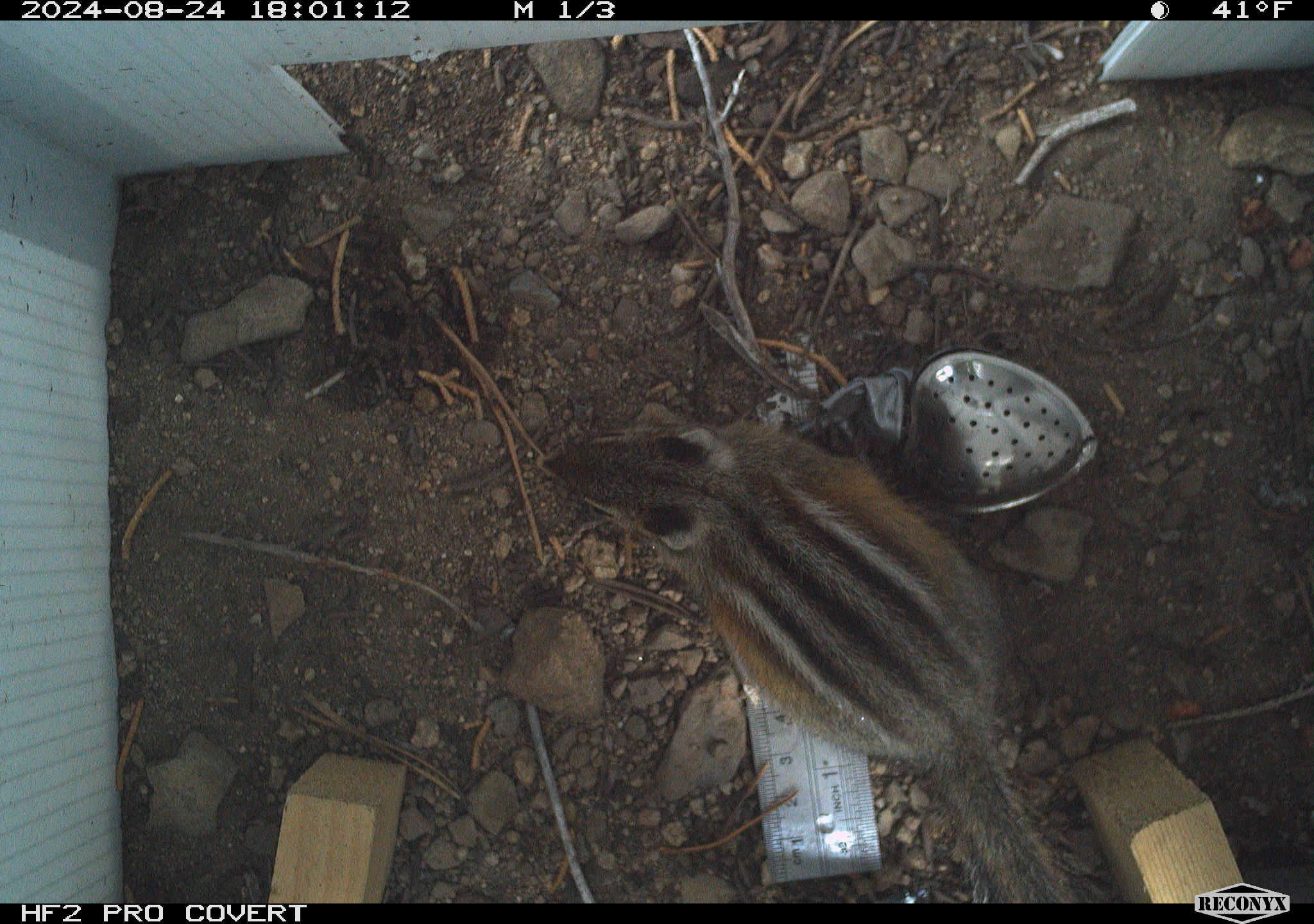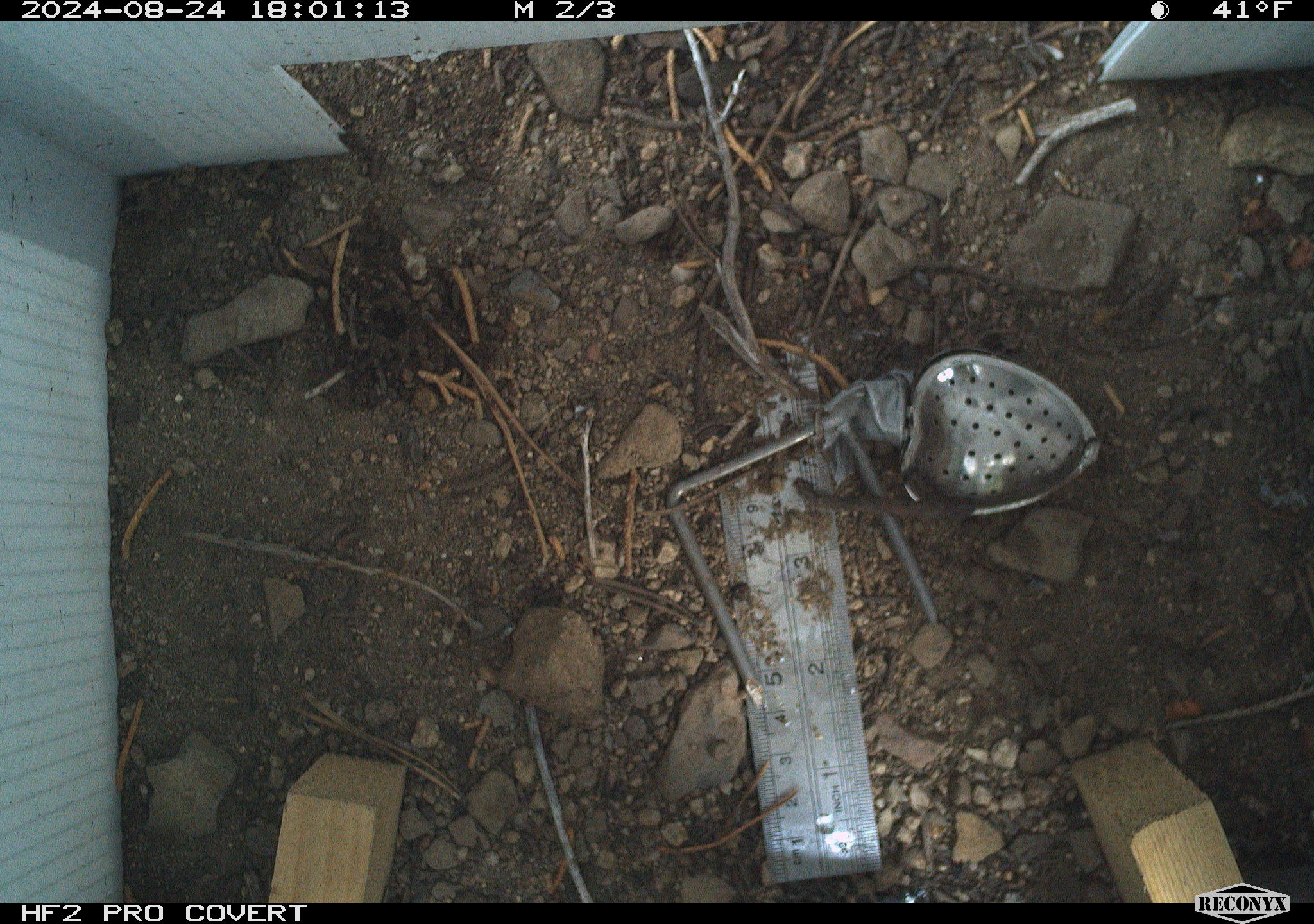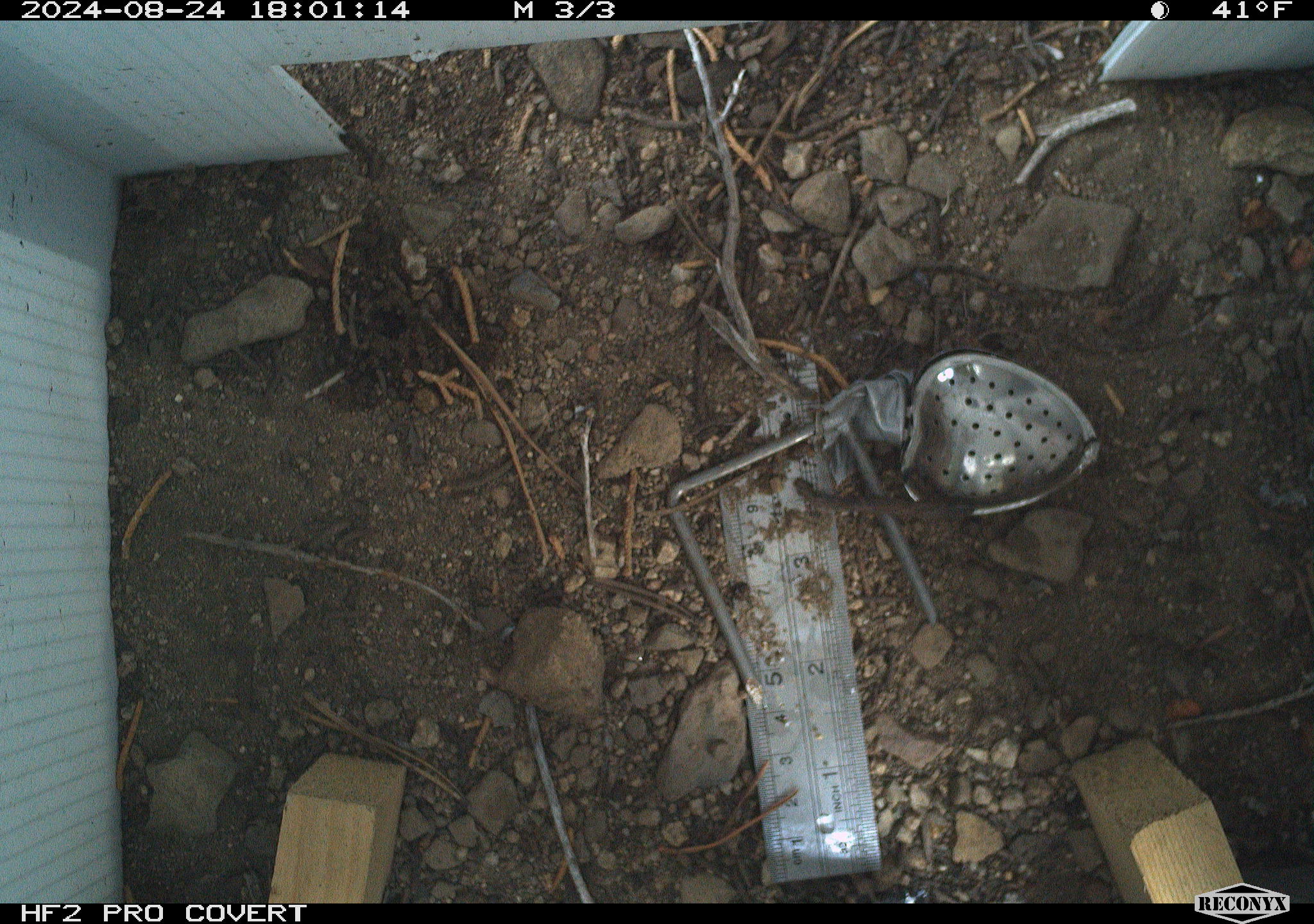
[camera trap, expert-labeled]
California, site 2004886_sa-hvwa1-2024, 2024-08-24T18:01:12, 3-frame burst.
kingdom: Animalia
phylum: Chordata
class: Mammalia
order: Rodentia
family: Sciuridae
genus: Neotamias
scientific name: Neotamias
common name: western chipmunks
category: neotamias species